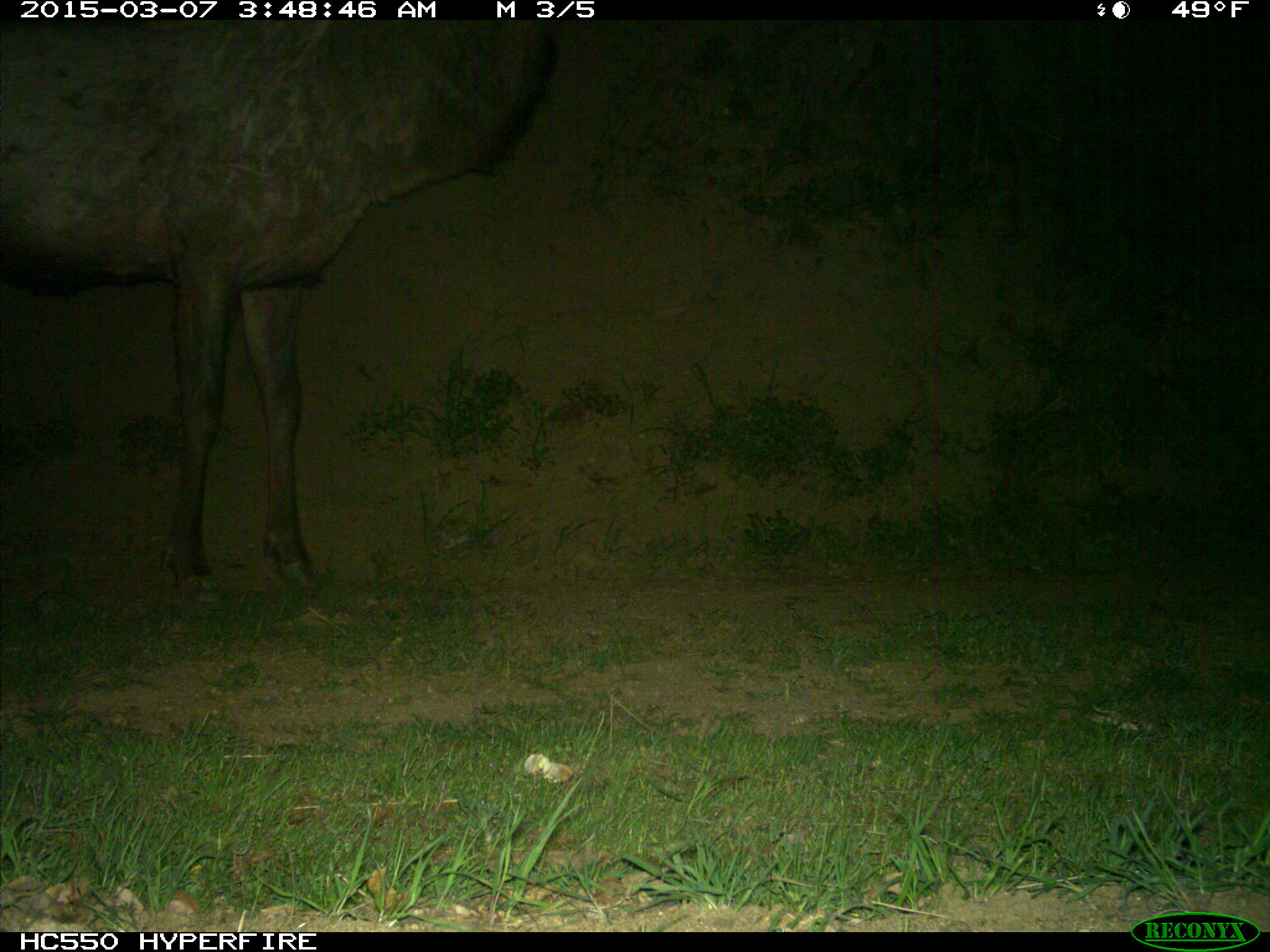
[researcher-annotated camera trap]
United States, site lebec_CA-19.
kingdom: Animalia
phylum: Chordata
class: Mammalia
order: Artiodactyla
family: Cervidae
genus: Cervus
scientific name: Cervus canadensis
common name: elk